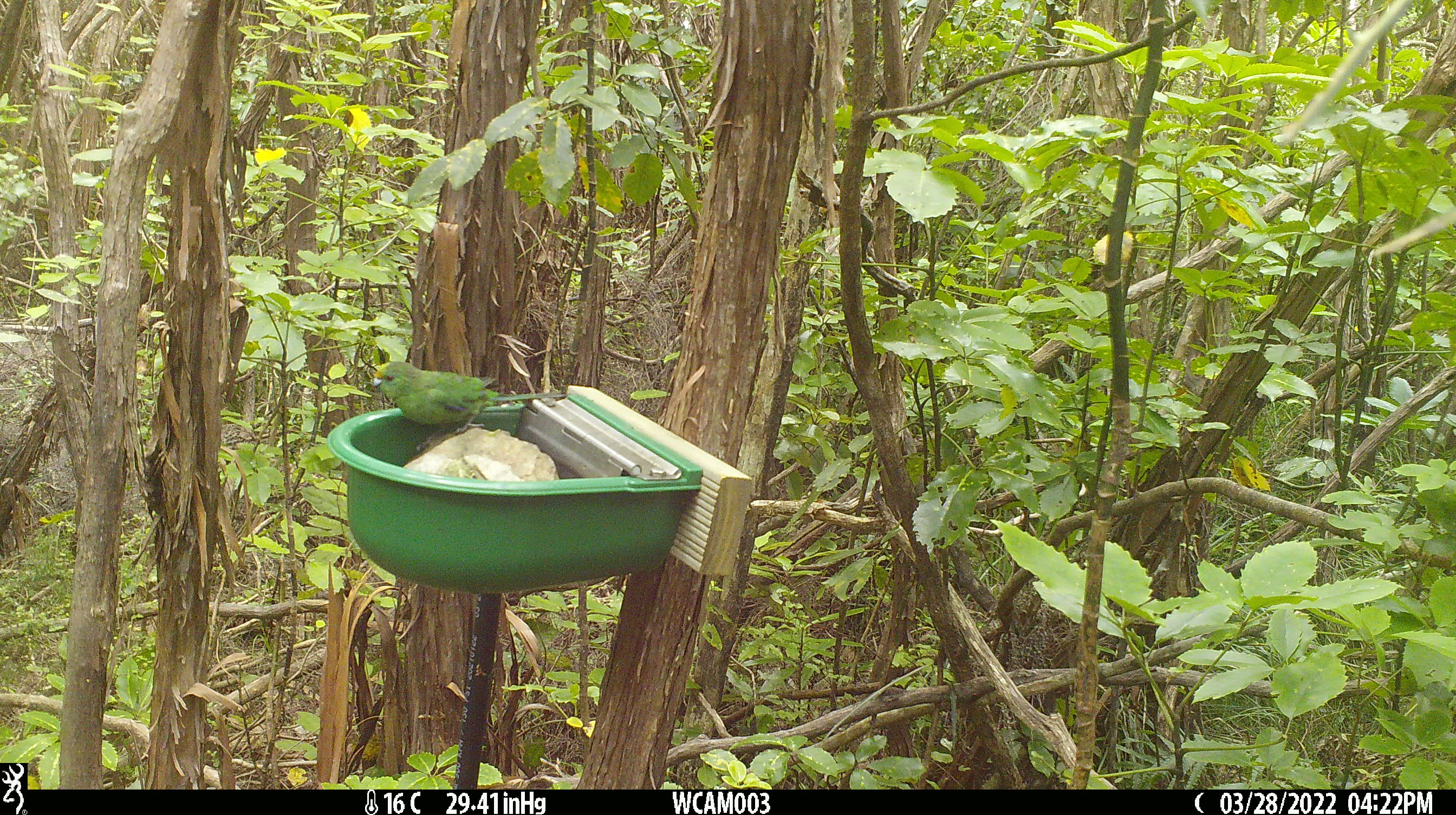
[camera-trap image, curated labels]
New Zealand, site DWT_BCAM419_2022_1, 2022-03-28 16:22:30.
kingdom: Animalia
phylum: Chordata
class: Aves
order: Psittaciformes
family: Psittaculidae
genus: Cyanoramphus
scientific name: Cyanoramphus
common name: parakeet